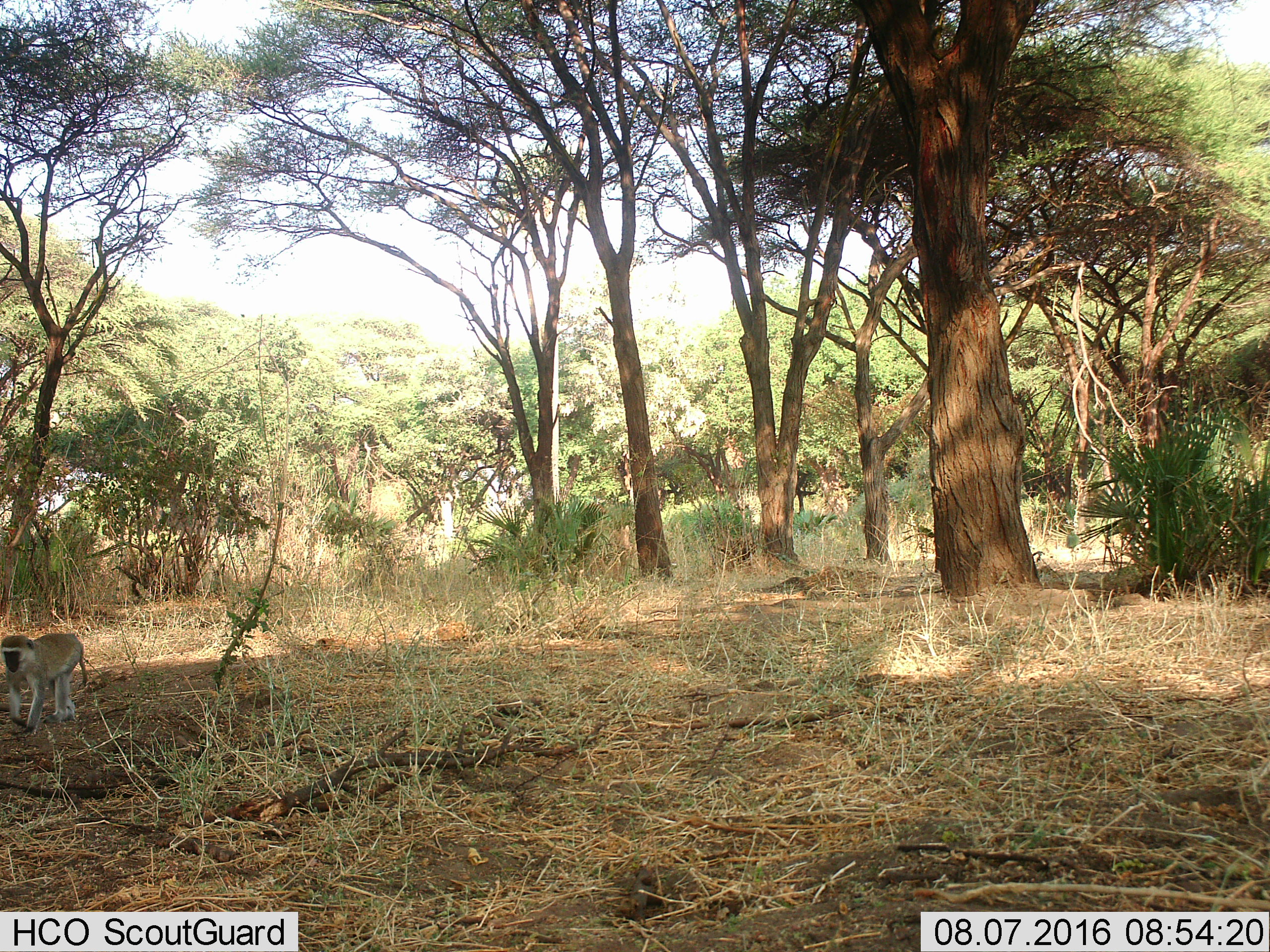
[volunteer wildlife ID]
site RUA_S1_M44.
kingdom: Animalia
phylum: Chordata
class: Mammalia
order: Primates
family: Cercopithecidae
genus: Chlorocebus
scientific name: Chlorocebus pygerythrus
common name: vervet monkey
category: monkeyvervet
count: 1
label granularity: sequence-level